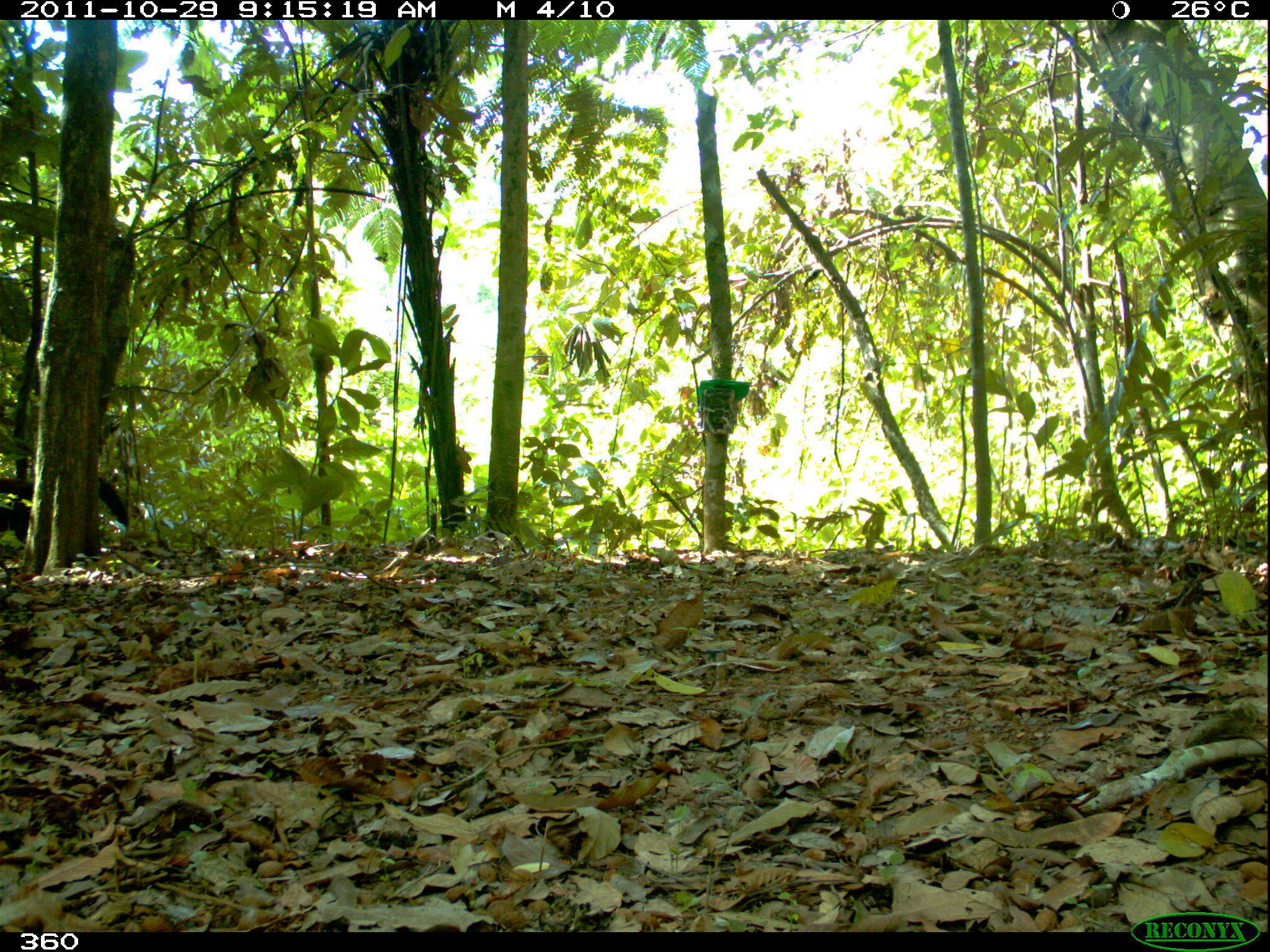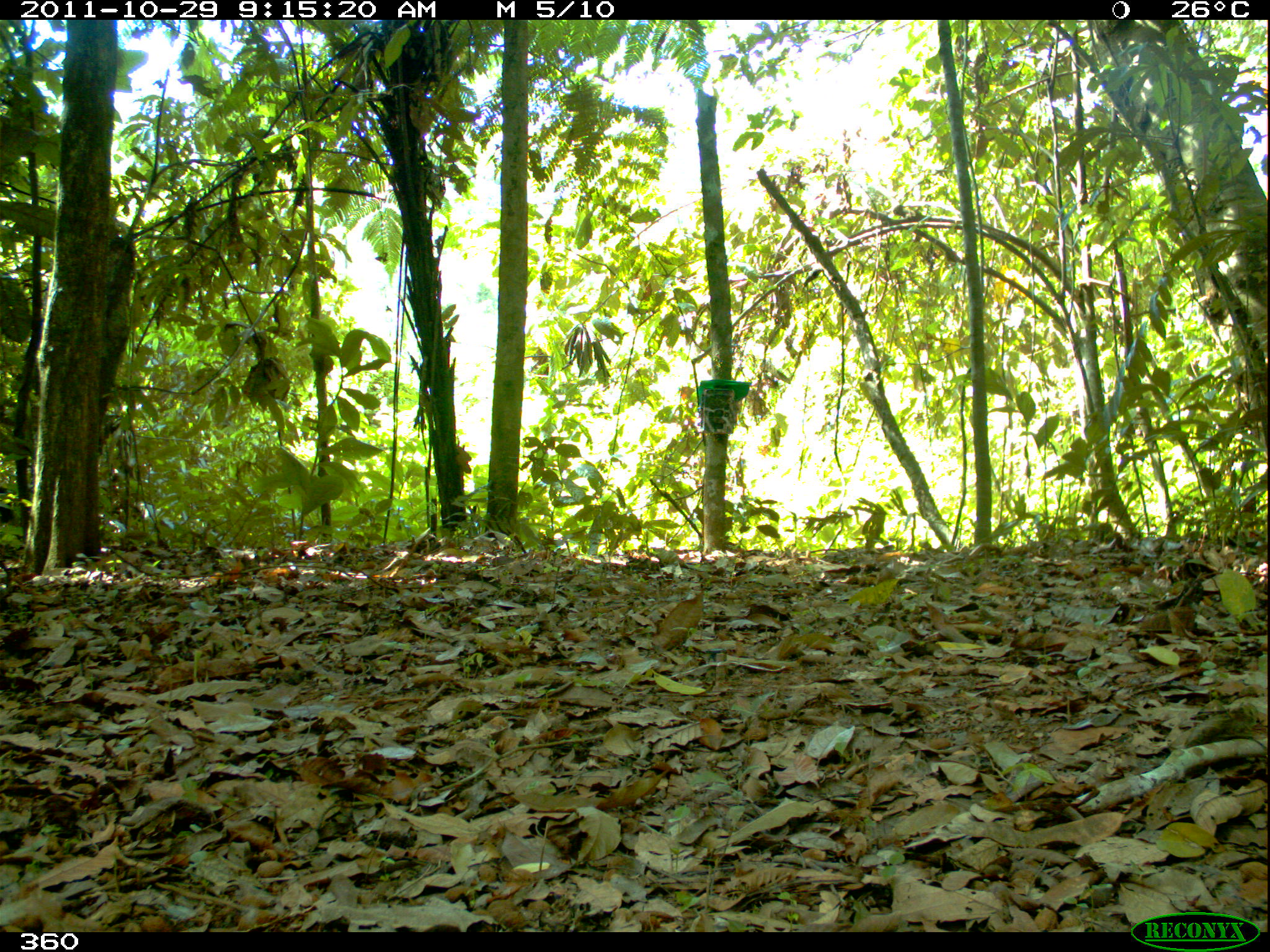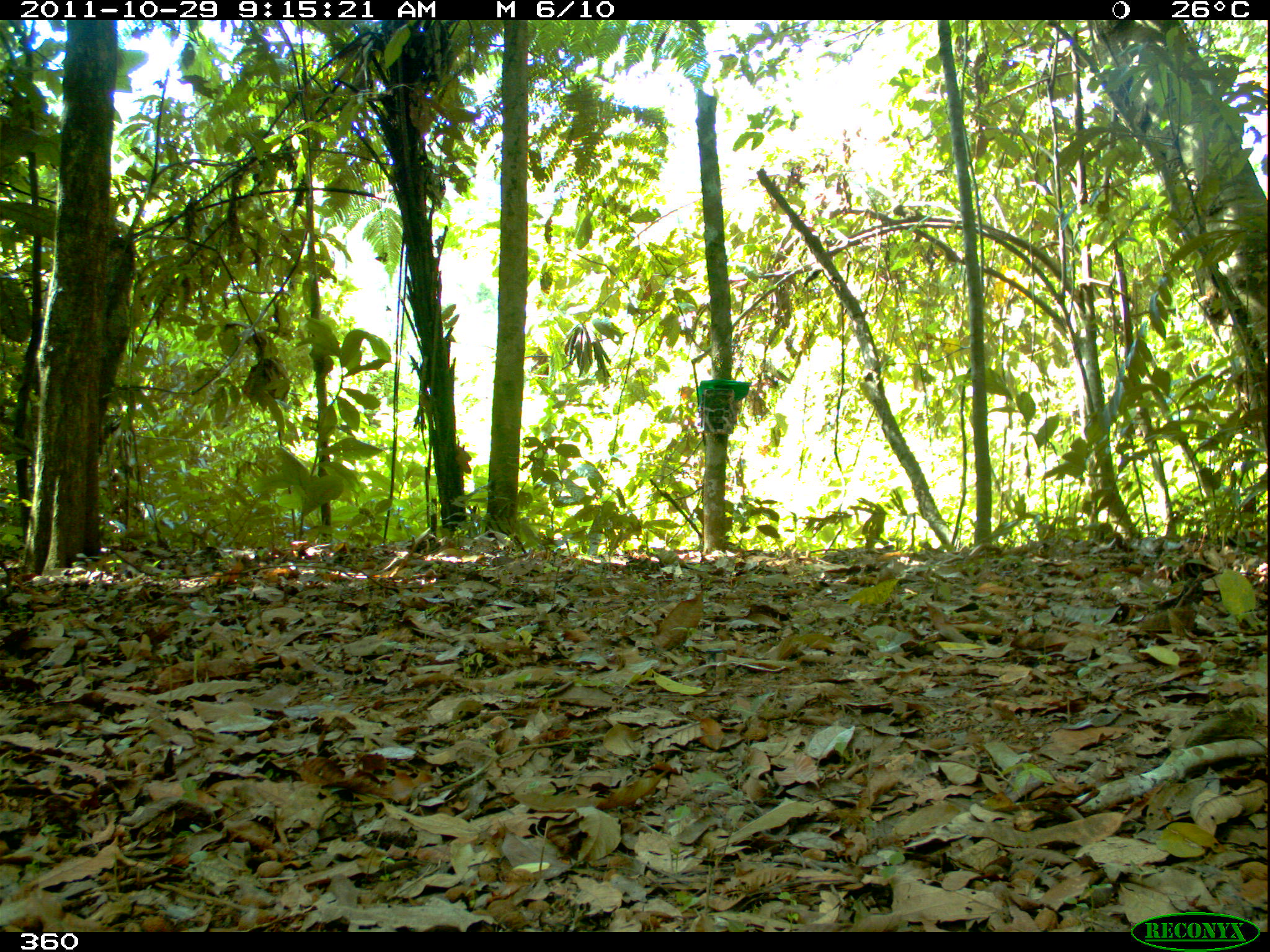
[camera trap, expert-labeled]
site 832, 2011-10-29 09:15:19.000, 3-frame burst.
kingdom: Animalia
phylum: Chordata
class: Mammalia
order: Carnivora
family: Procyonidae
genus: Nasua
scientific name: Nasua nasua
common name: south american coati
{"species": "Nasua nasua (south american coati)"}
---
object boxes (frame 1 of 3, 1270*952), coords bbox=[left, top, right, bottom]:
nasua nasua: bbox=[0, 472, 129, 544]